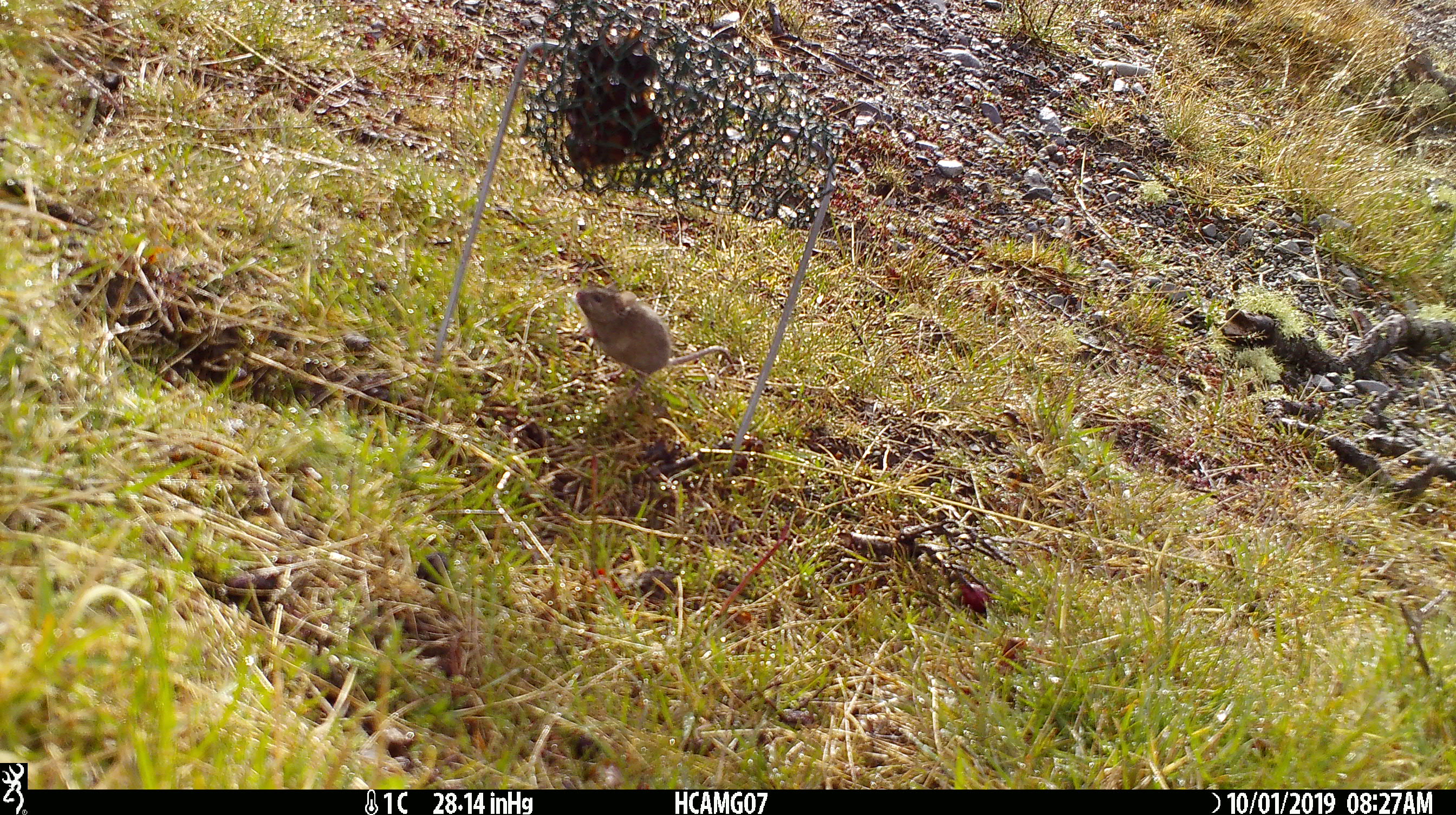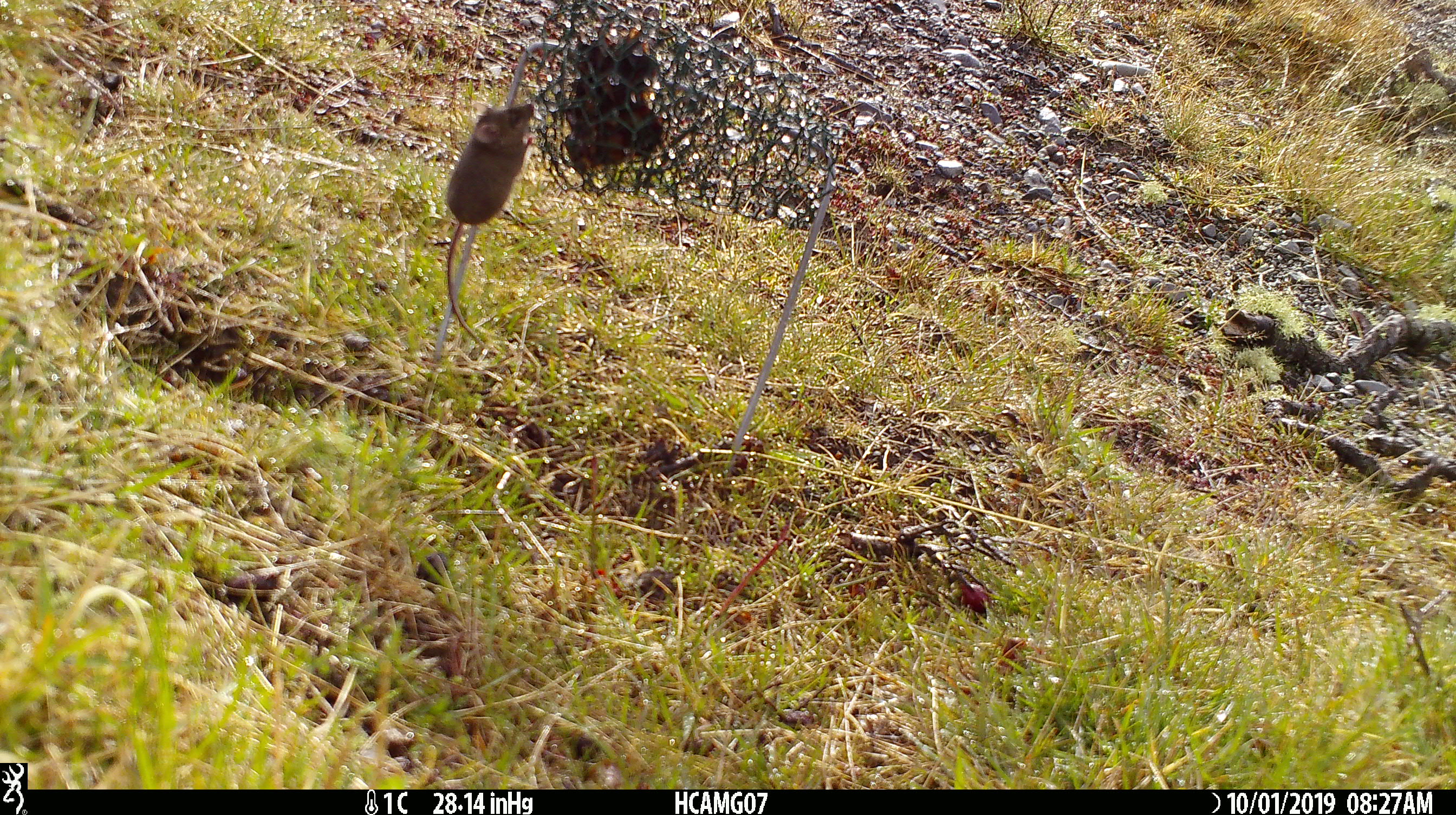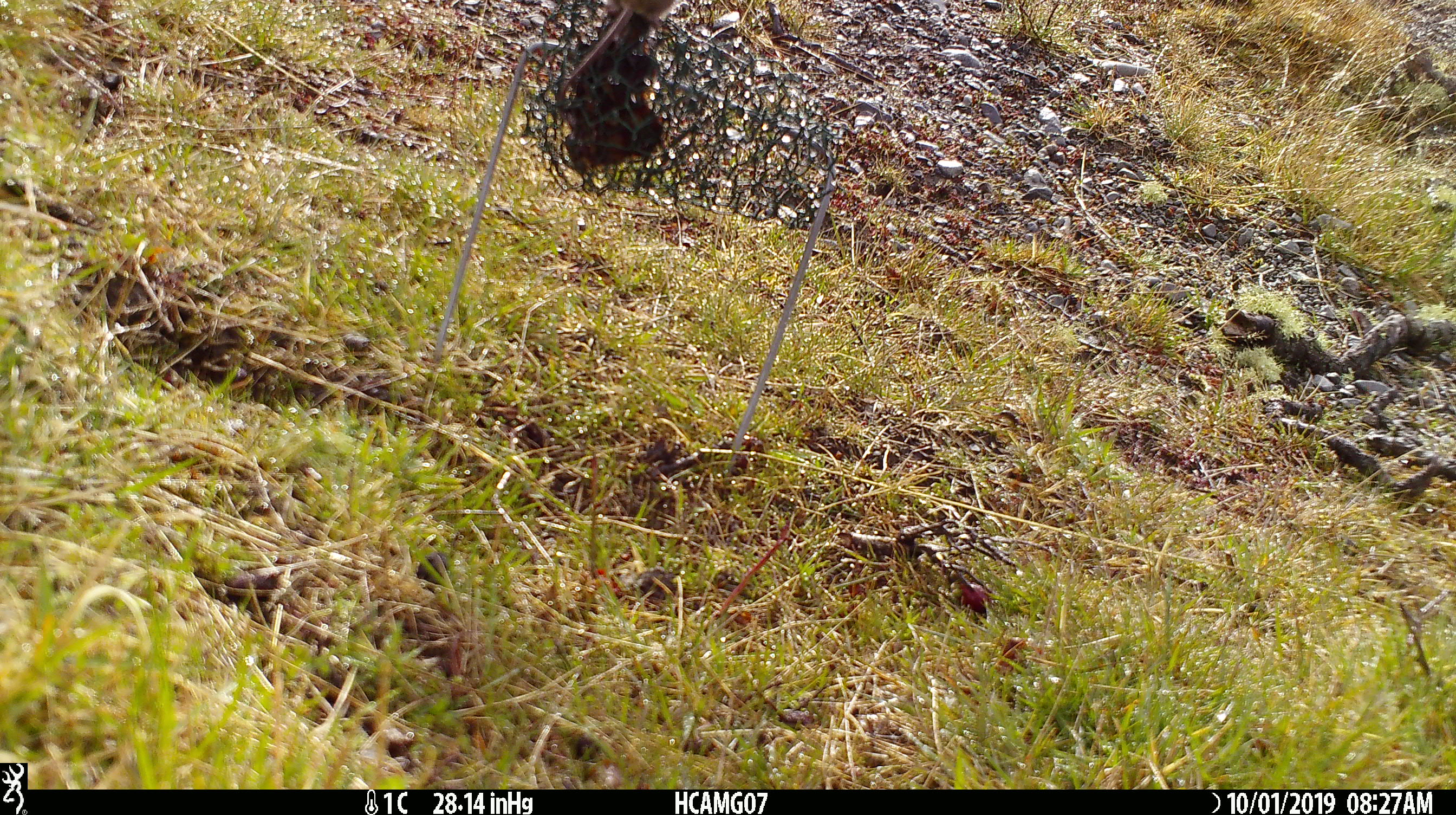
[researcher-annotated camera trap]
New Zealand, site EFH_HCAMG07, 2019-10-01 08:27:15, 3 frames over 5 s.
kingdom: Animalia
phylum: Chordata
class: Mammalia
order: Rodentia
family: Muridae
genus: Mus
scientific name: Mus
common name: mouse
Mouse (Mus).